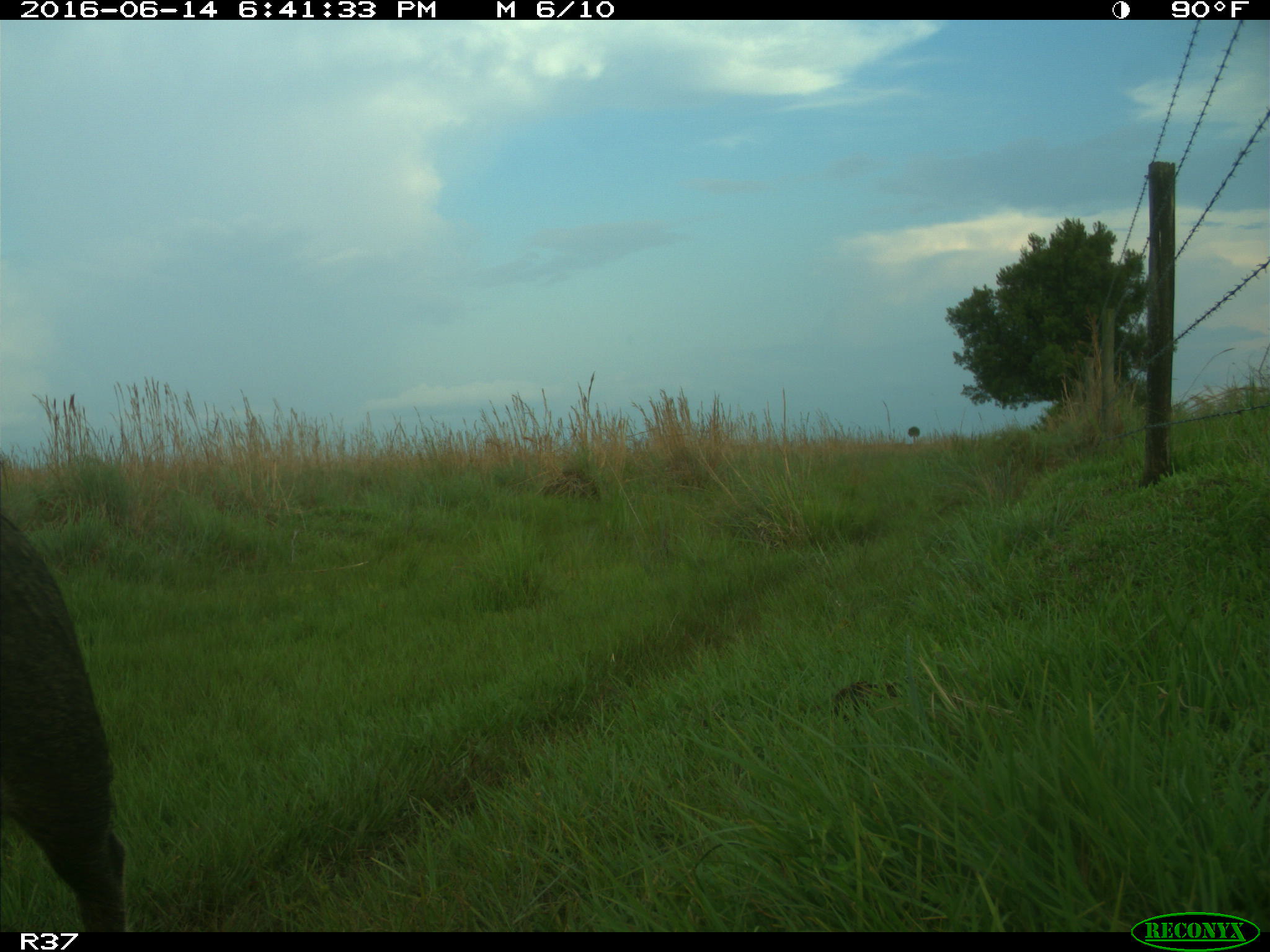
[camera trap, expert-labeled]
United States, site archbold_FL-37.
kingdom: Animalia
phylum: Chordata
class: Mammalia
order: Artiodactyla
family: Suidae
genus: Sus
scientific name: Sus scrofa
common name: wild boar